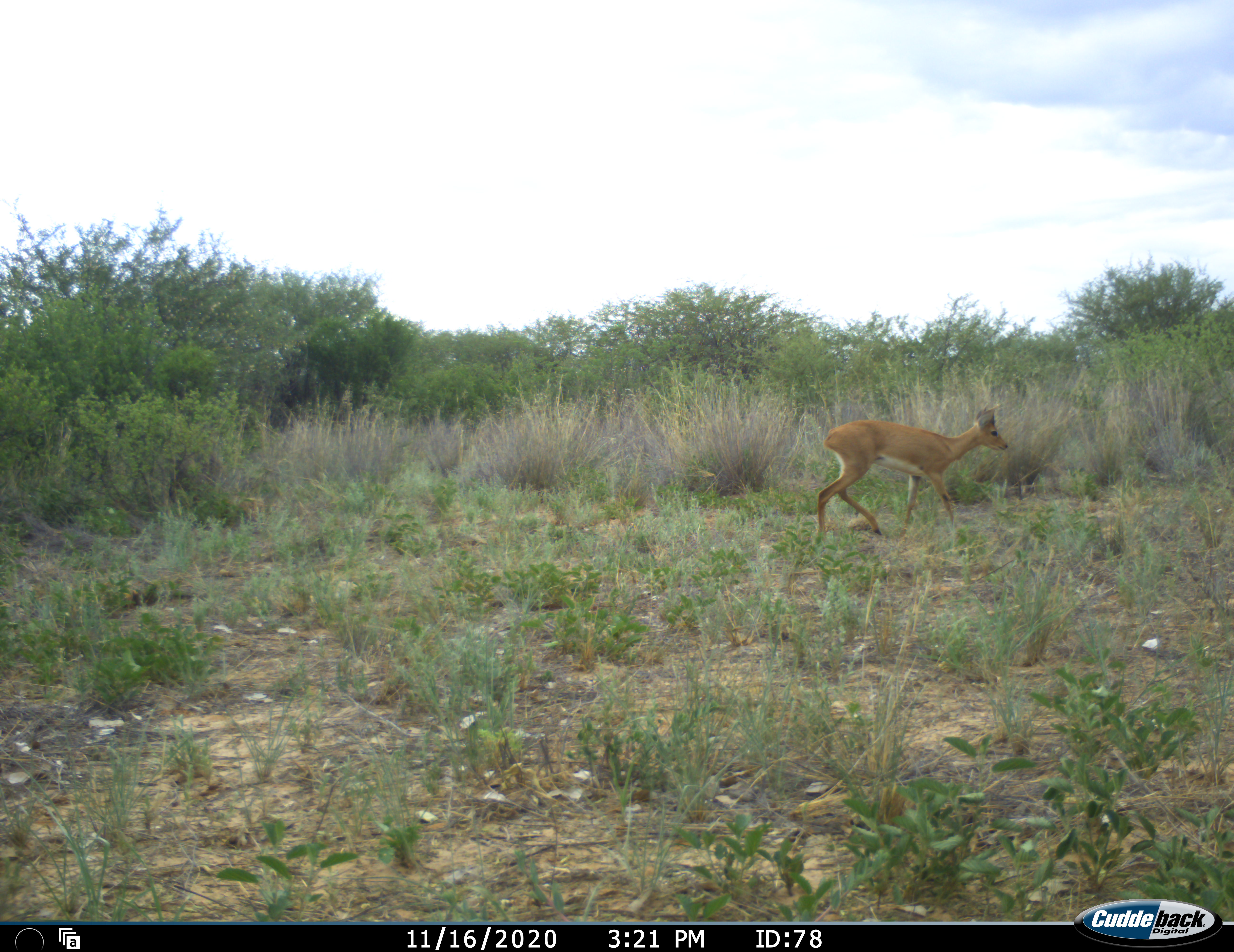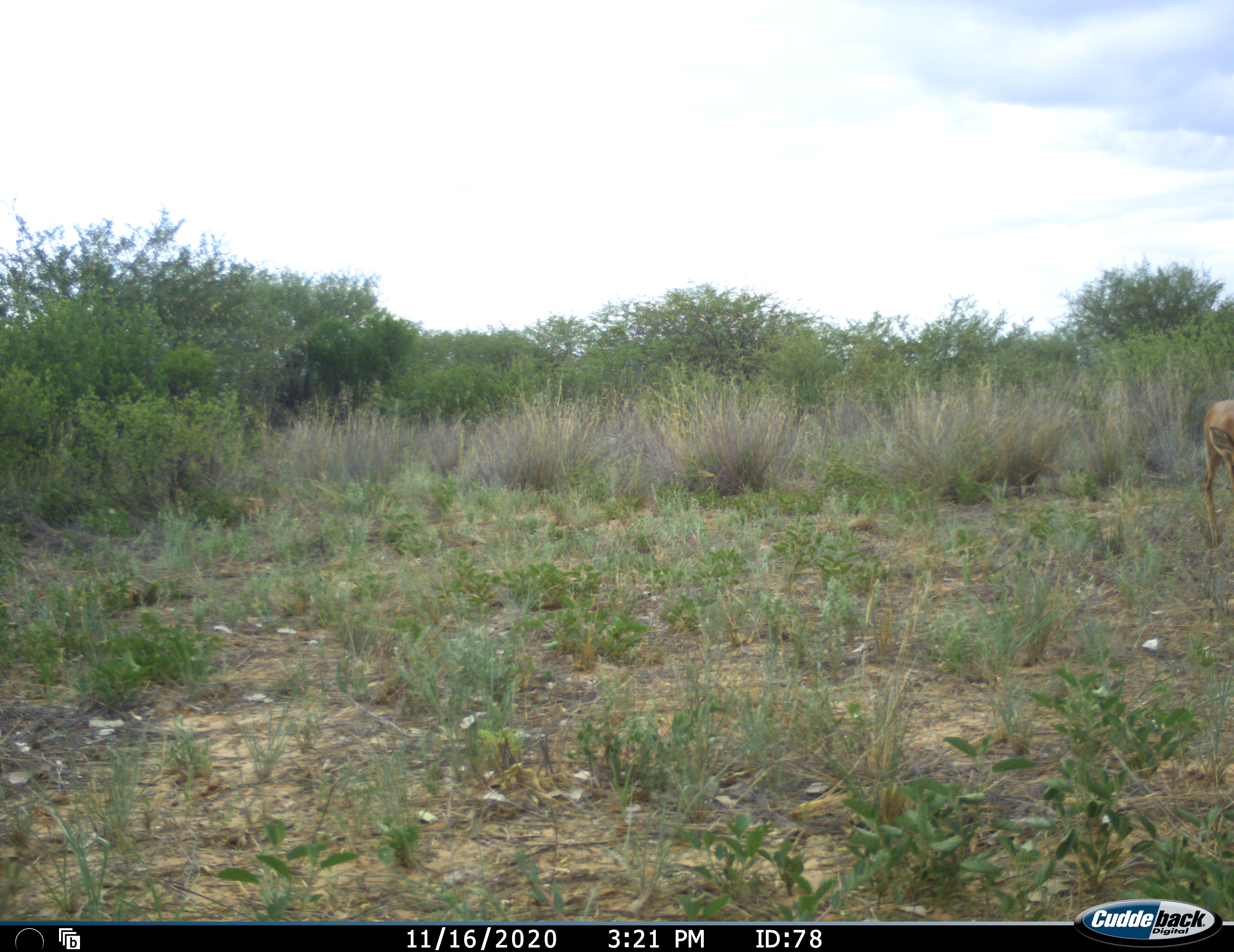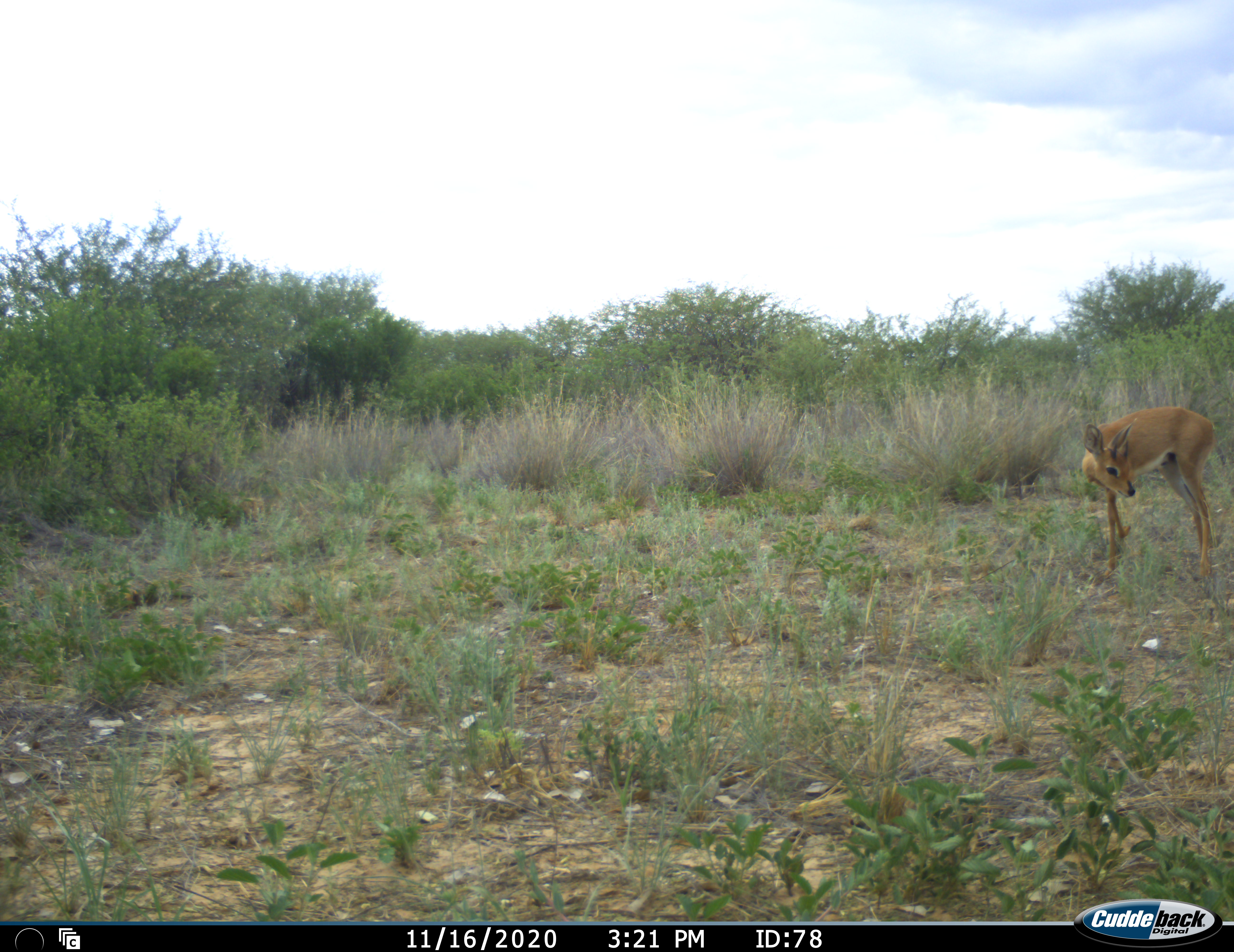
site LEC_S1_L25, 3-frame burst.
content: unidentified animal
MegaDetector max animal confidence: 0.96